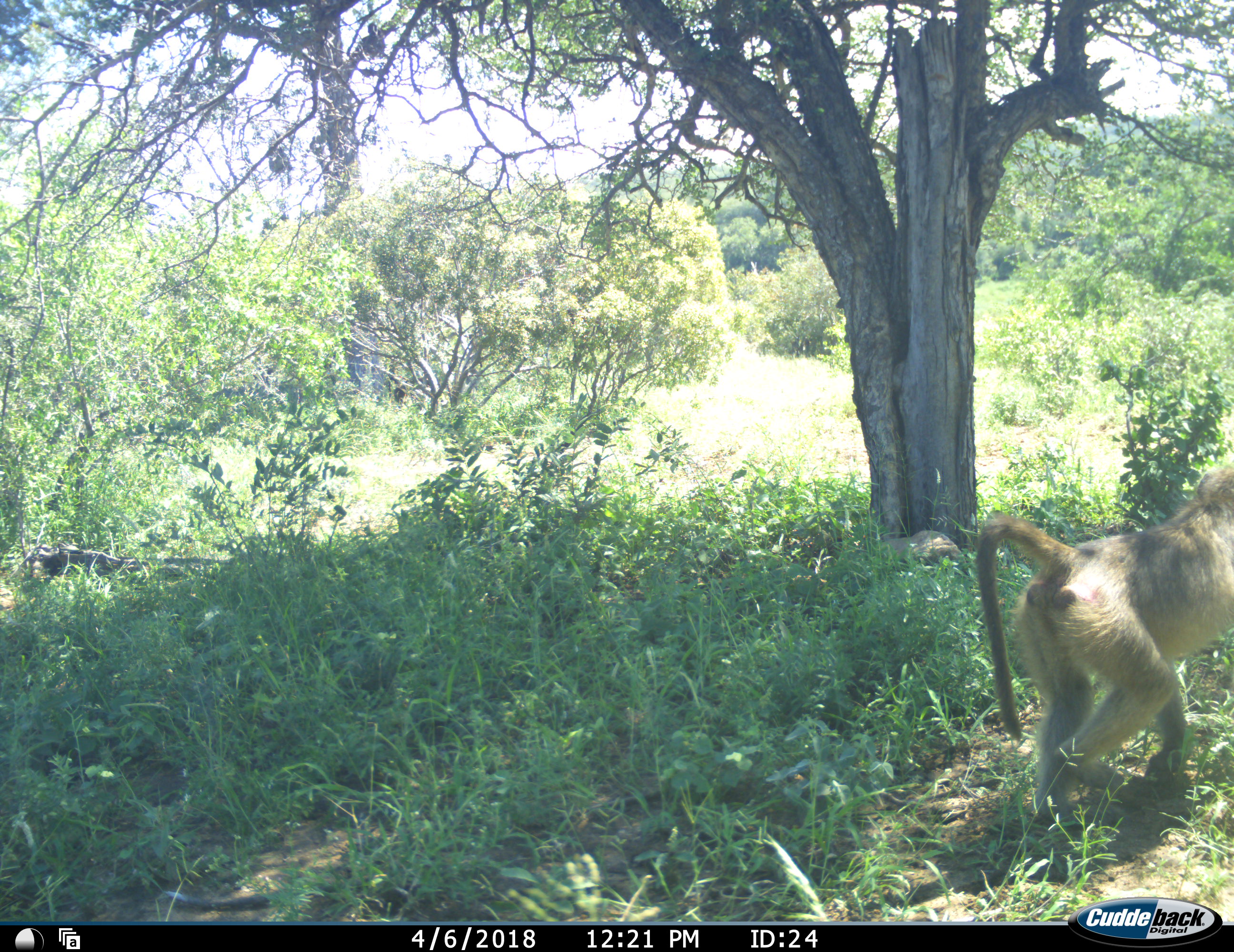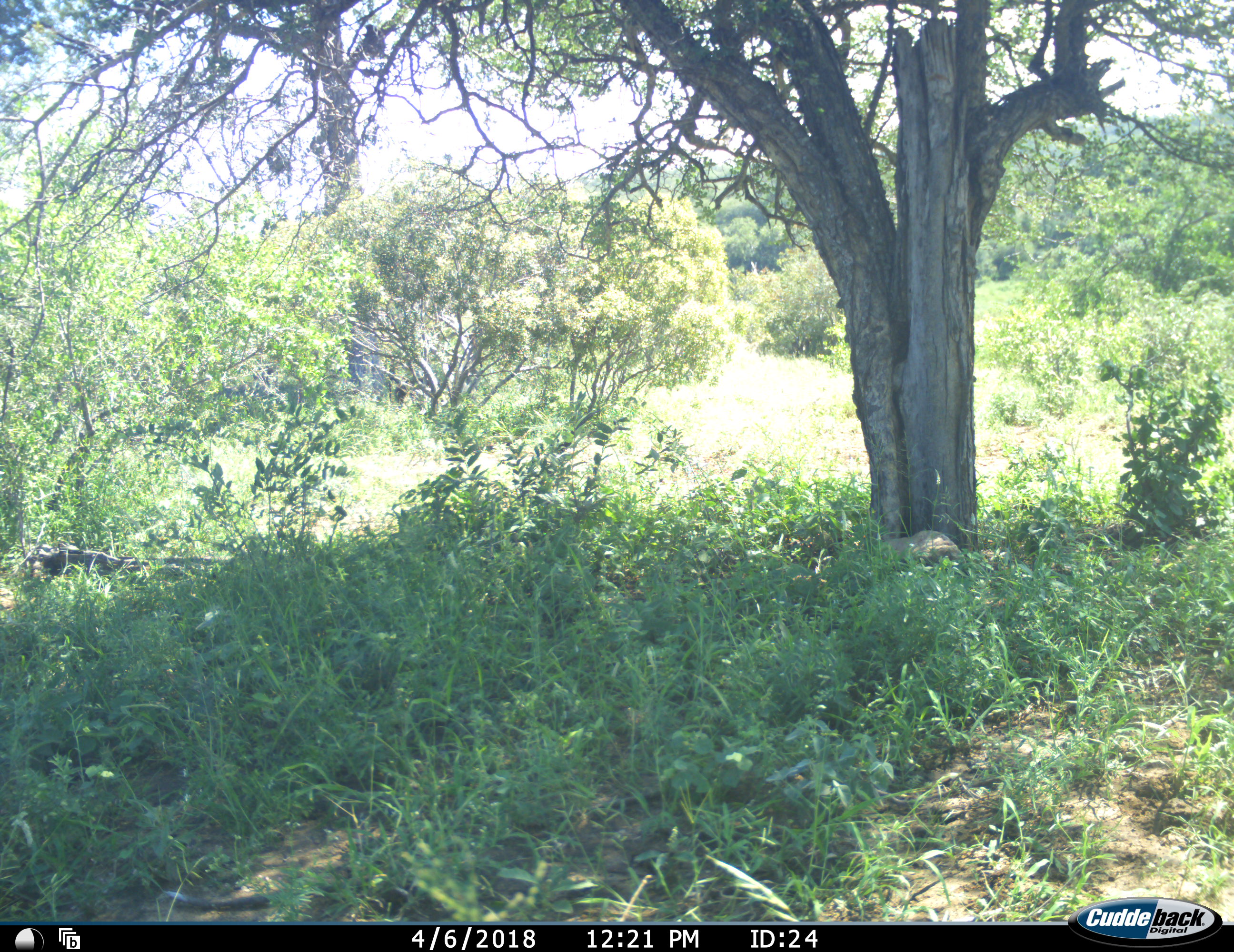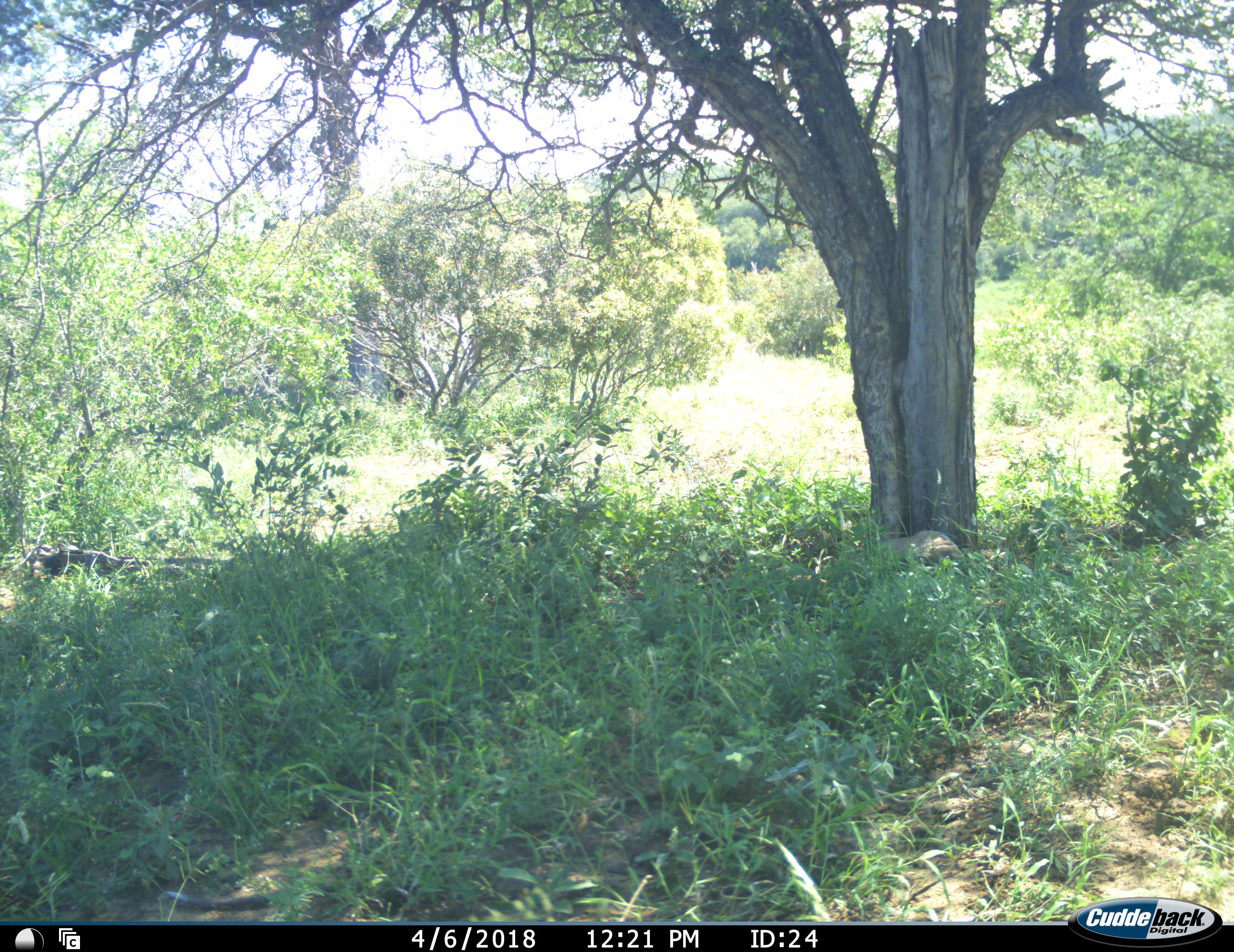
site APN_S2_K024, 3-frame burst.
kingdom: Animalia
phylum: Chordata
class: Mammalia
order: Primates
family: Cercopithecidae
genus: Papio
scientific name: Papio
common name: baboon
Baboon (Papio), count 1. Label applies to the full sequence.